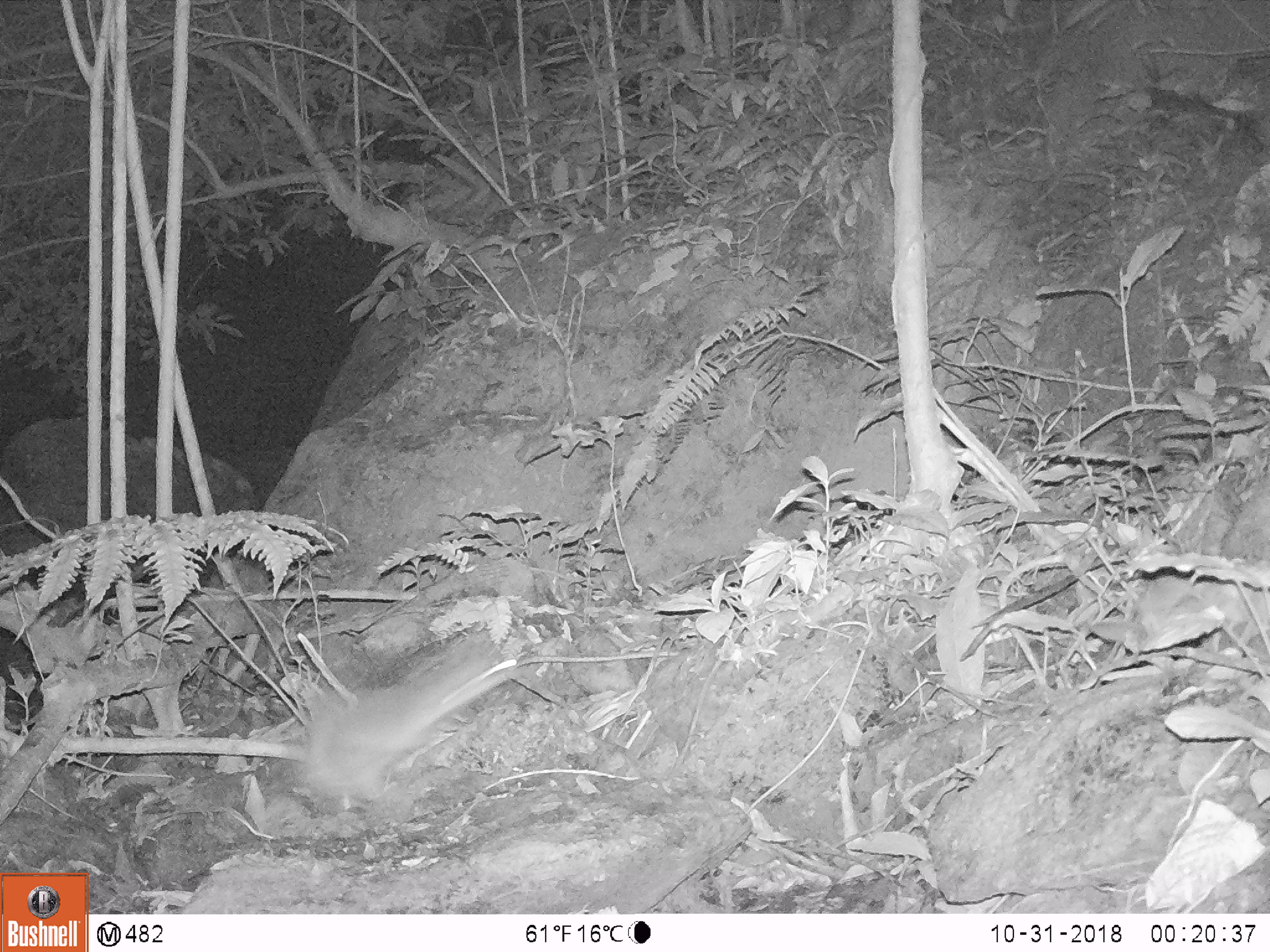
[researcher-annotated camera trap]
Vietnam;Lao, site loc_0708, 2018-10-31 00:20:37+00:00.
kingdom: Animalia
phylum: Chordata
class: Mammalia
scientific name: Mammalia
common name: mammal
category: unidentified small mammal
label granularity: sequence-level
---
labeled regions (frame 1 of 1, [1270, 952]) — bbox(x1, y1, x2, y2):
unidentified small mammal: bbox(300, 636, 515, 800)